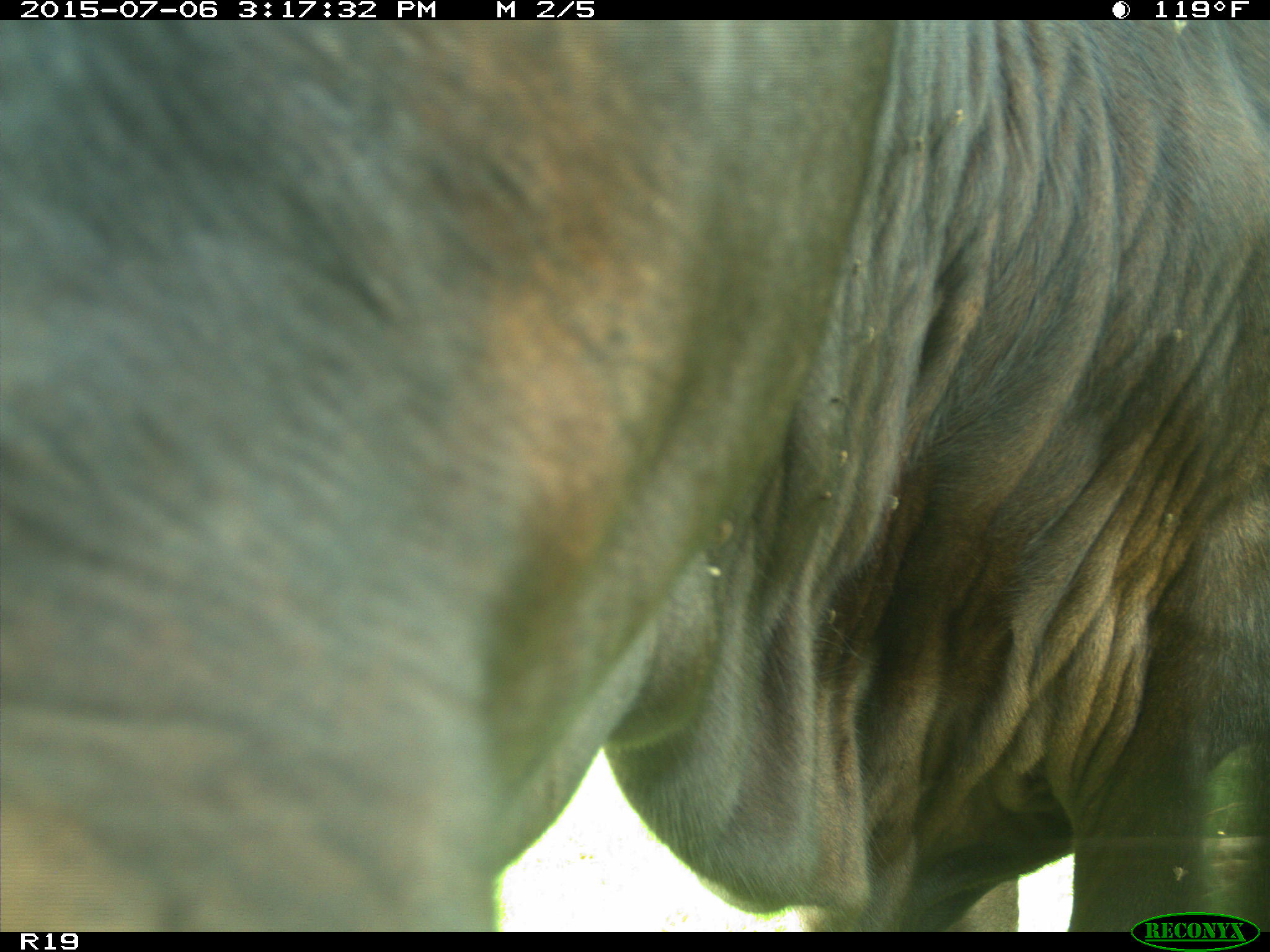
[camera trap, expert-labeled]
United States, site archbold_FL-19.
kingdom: Animalia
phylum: Chordata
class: Mammalia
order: Artiodactyla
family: Bovidae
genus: Bos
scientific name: Bos taurus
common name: domestic cow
Bos taurus (domestic cow).